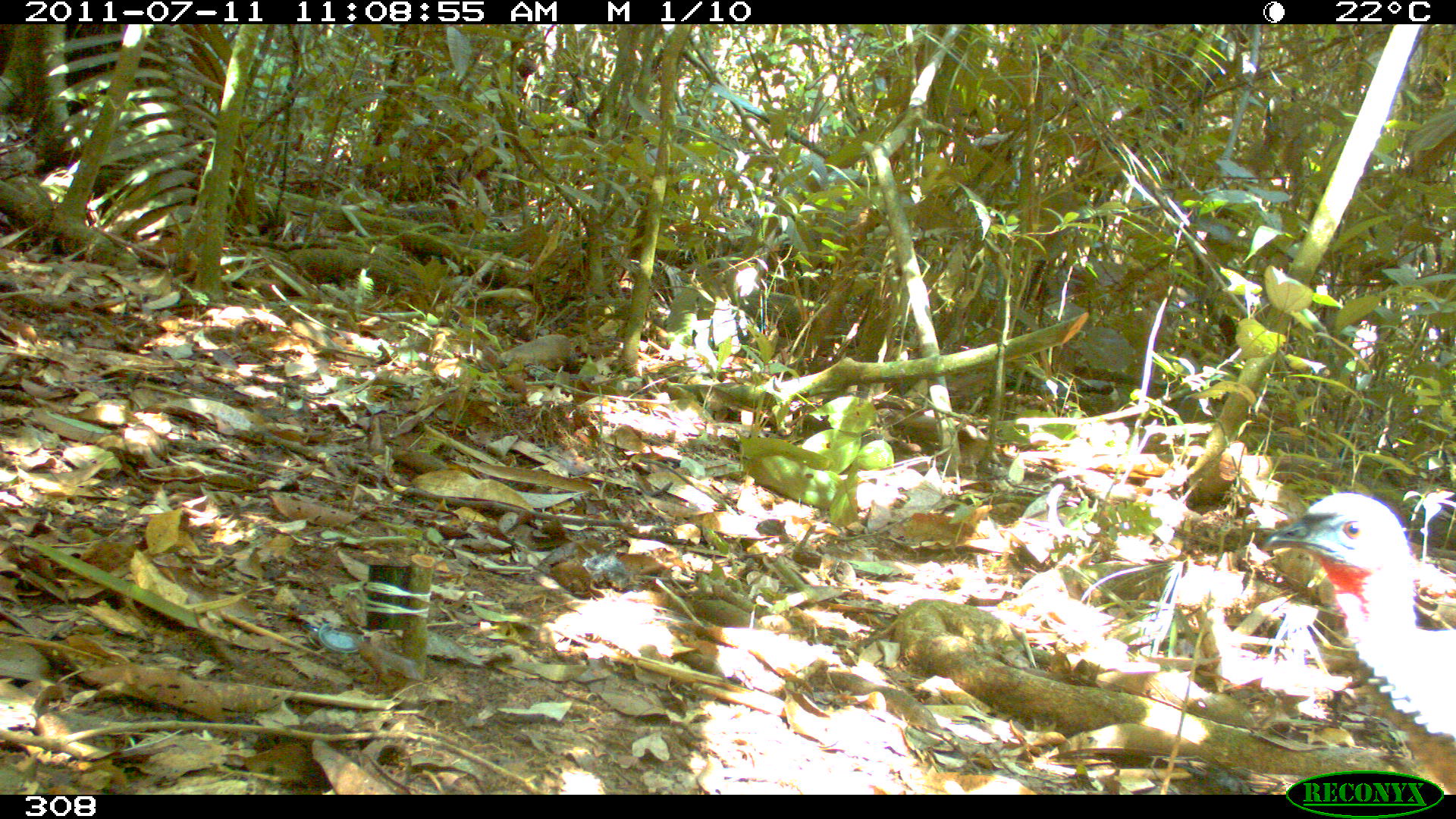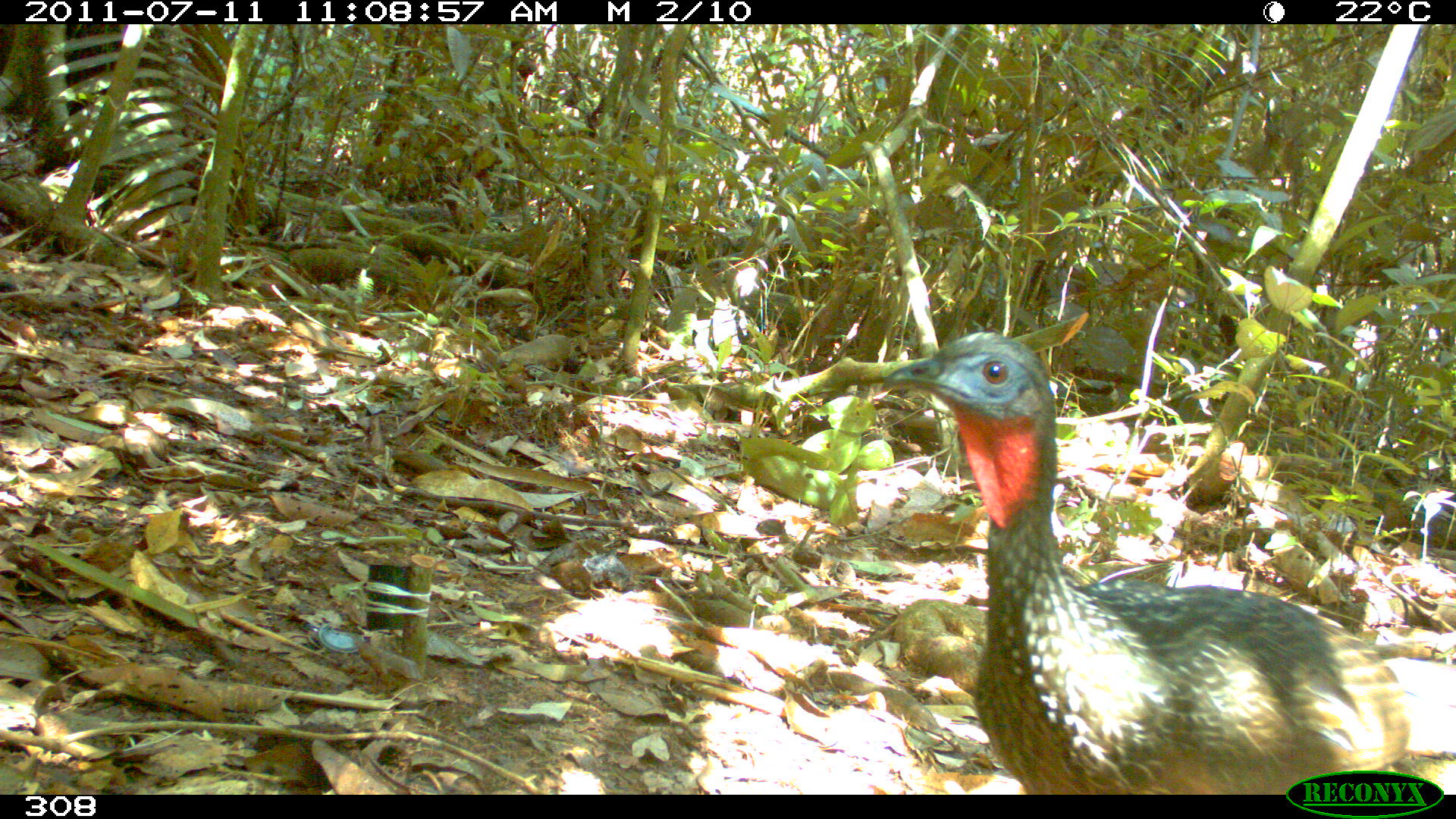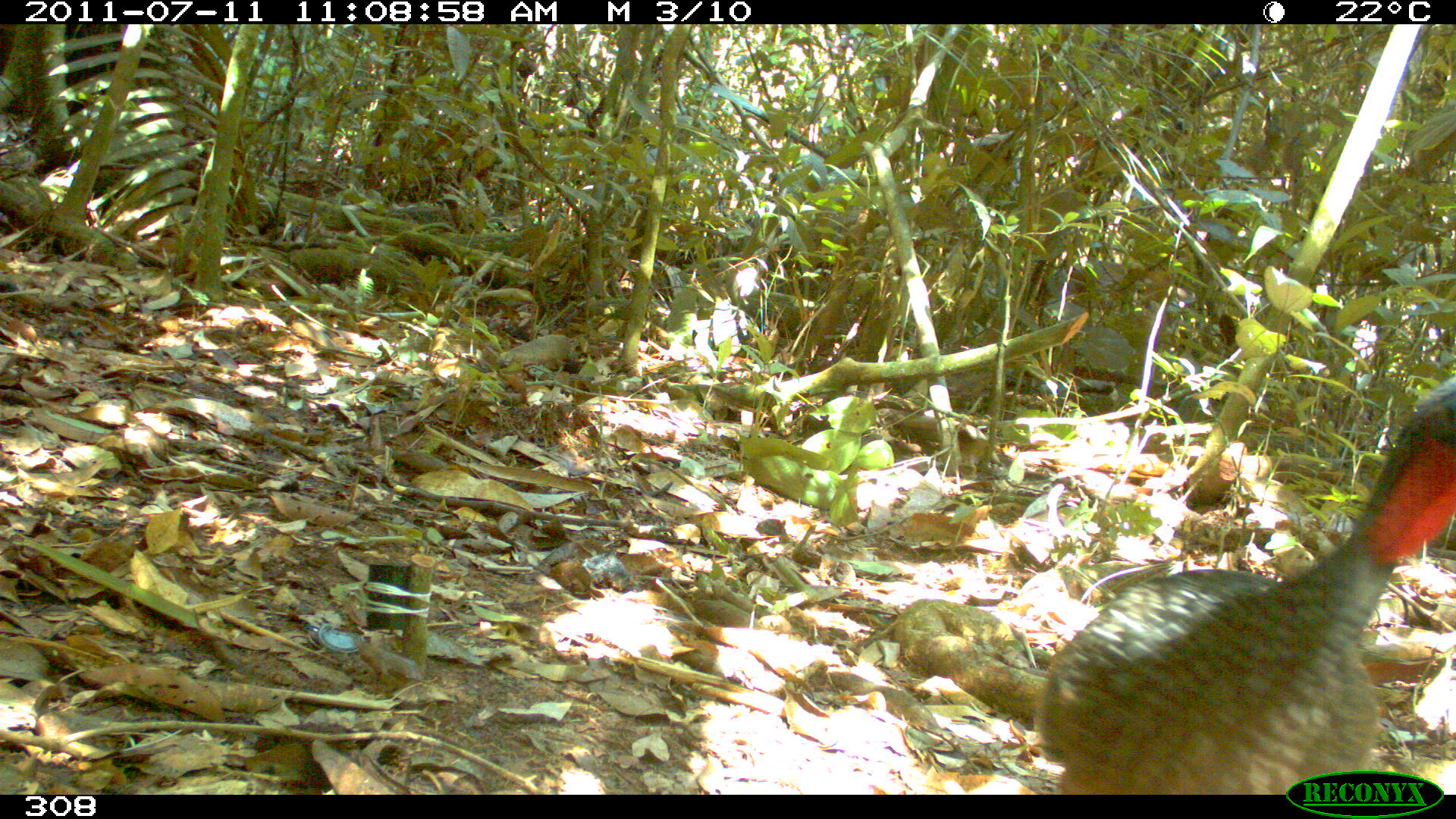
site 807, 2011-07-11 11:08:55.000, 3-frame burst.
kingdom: Animalia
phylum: Chordata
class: Aves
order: Galliformes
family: Cracidae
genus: Penelope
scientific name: Penelope jacquacu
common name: spix's guan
Penelope jacquacu (spix's guan).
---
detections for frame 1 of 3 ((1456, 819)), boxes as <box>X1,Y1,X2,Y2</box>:
penelope jacquacu: <box>1263,492,1456,742</box>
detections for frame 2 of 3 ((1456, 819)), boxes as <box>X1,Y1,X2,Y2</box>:
penelope jacquacu: <box>880,332,1415,794</box>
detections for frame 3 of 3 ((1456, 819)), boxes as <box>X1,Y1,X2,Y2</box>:
penelope jacquacu: <box>1041,374,1456,794</box>